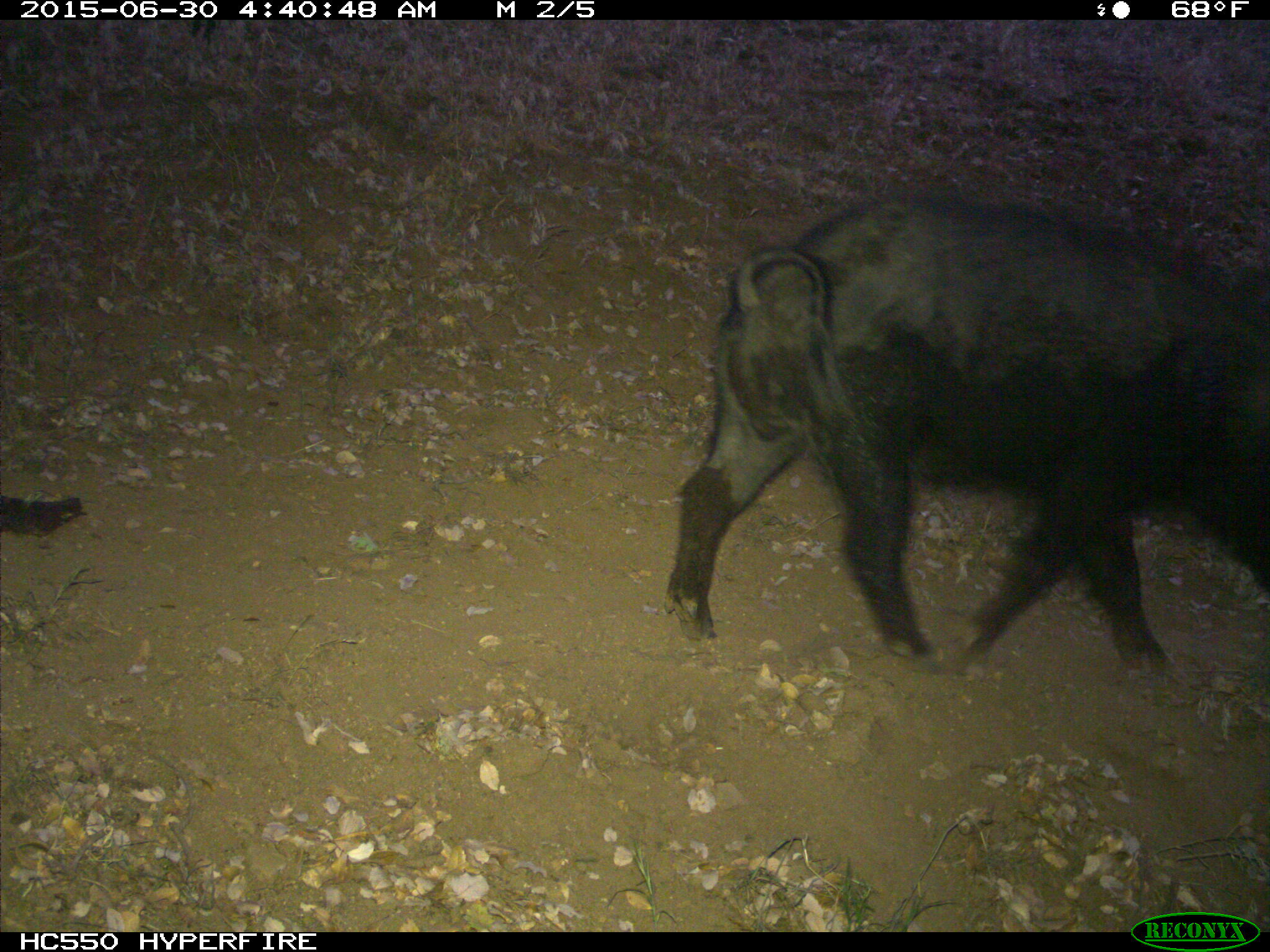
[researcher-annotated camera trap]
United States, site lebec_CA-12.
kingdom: Animalia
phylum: Chordata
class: Mammalia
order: Artiodactyla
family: Suidae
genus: Sus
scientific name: Sus scrofa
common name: wild boar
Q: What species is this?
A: Sus scrofa (wild boar).